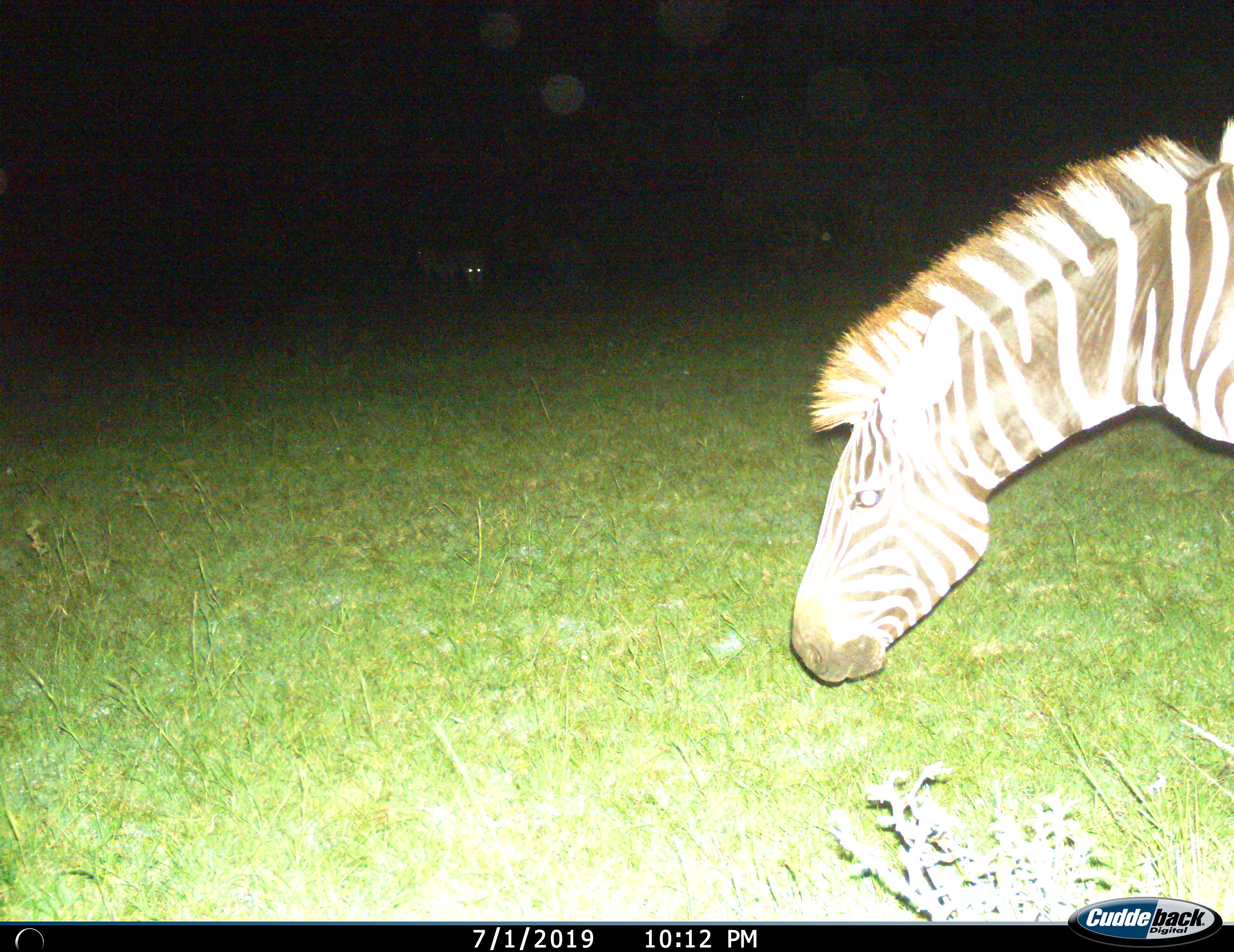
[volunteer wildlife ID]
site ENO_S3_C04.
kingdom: Animalia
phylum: Chordata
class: Mammalia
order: Perissodactyla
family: Equidae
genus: Equus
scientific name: Equus quagga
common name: plains zebra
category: zebraplains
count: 1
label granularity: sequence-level